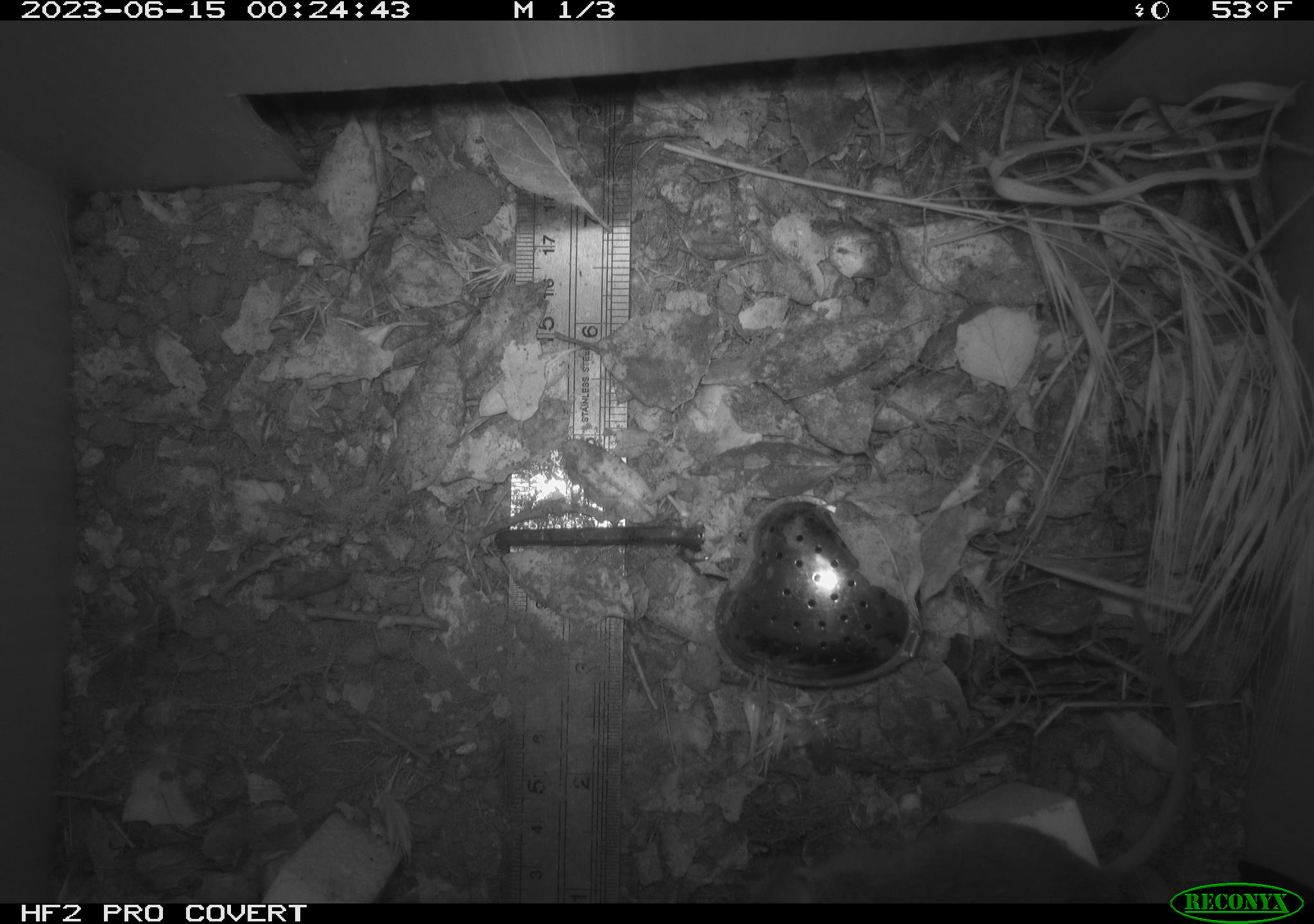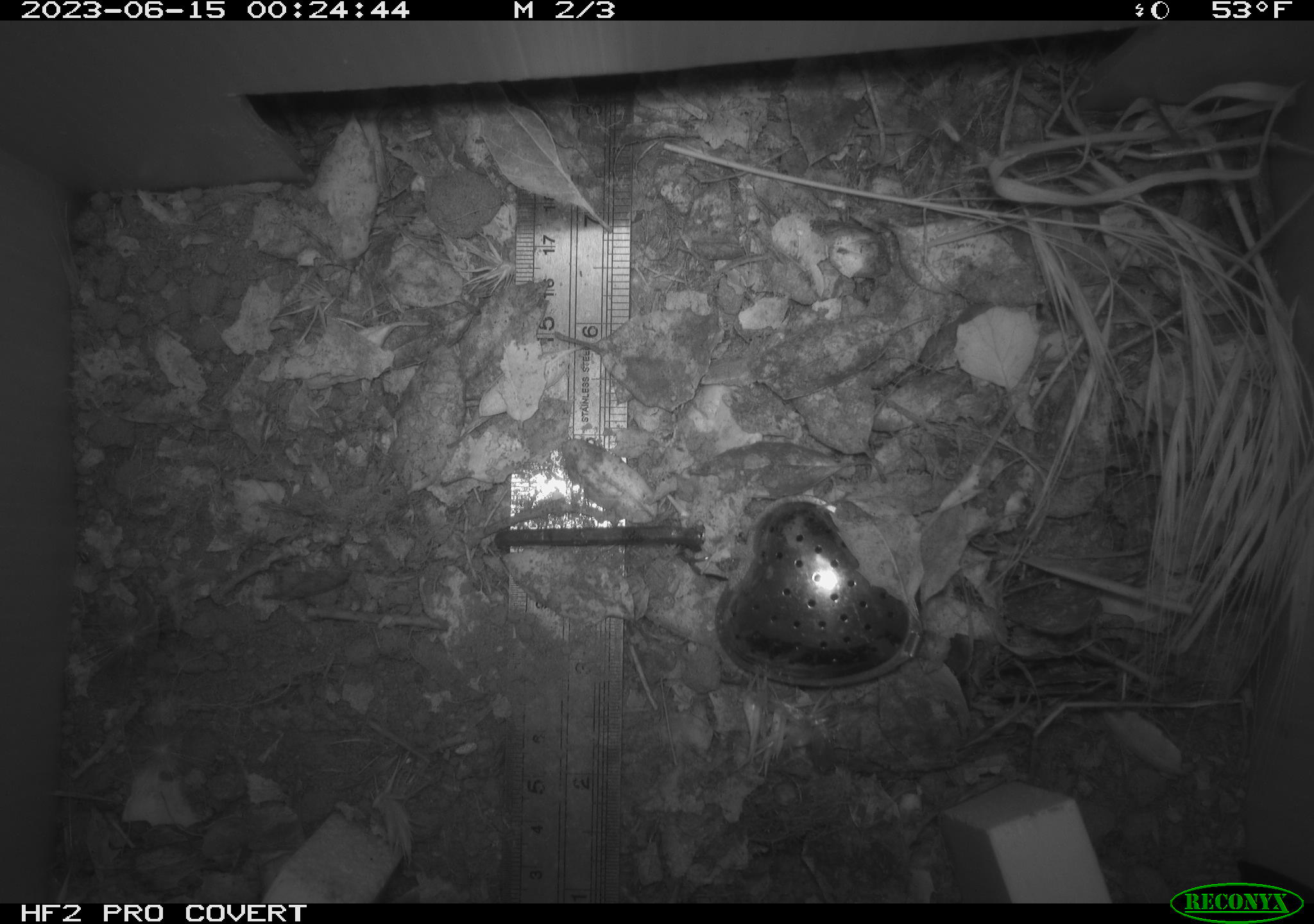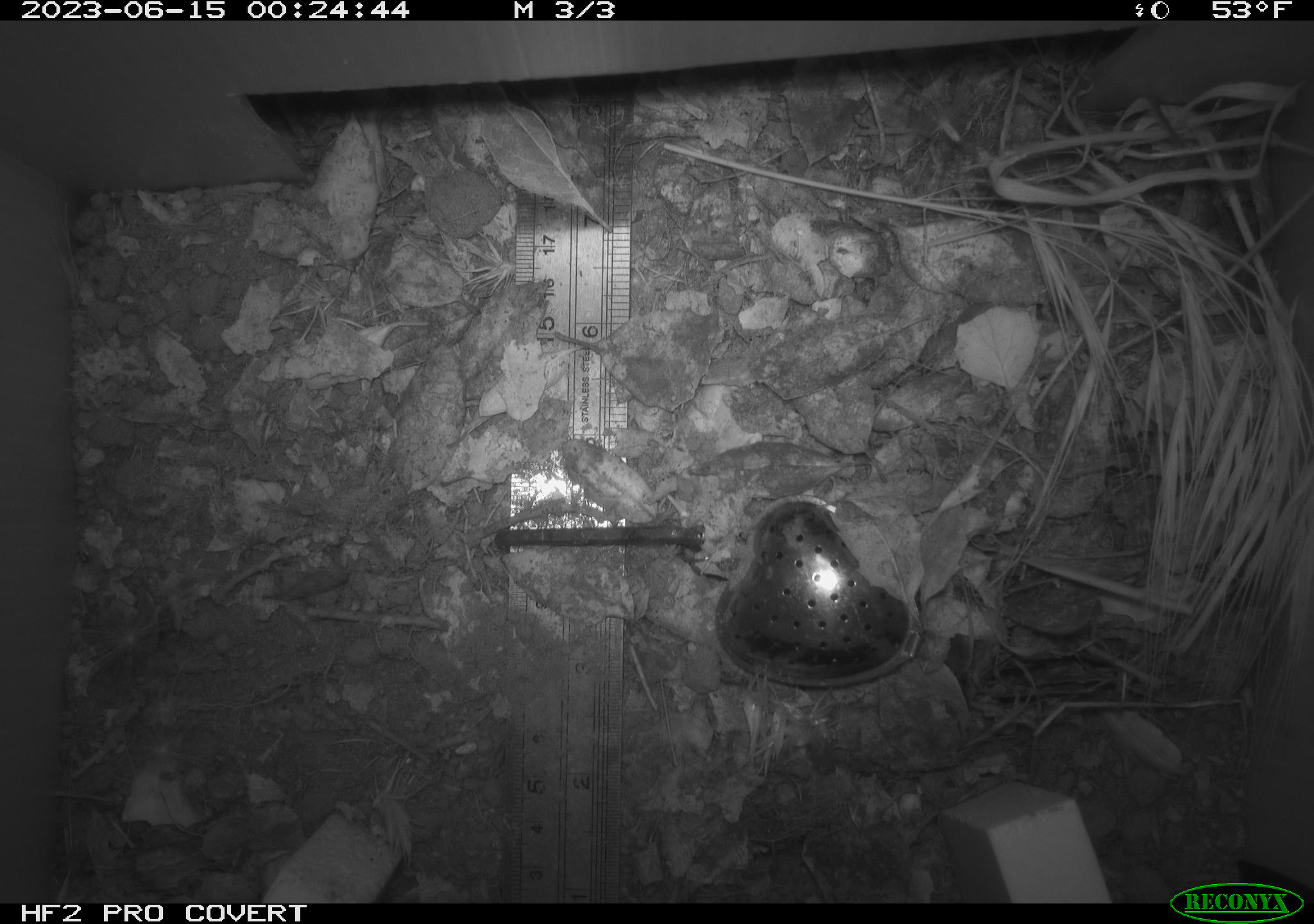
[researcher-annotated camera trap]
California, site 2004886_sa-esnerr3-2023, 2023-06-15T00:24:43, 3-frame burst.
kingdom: Animalia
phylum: Chordata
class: Mammalia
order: Rodentia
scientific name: Rodentia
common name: mouse species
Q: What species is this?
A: Mouse species (Rodentia).